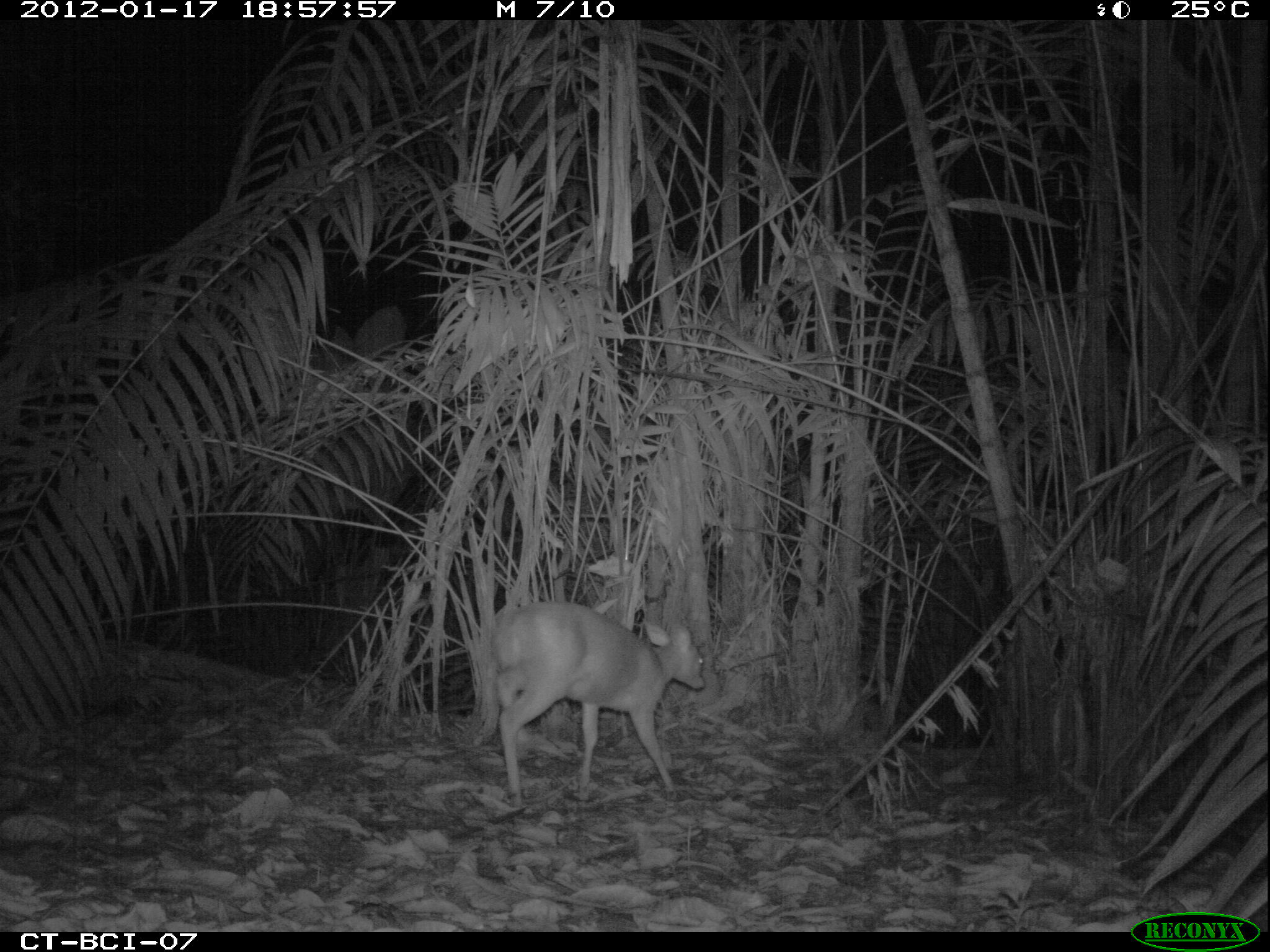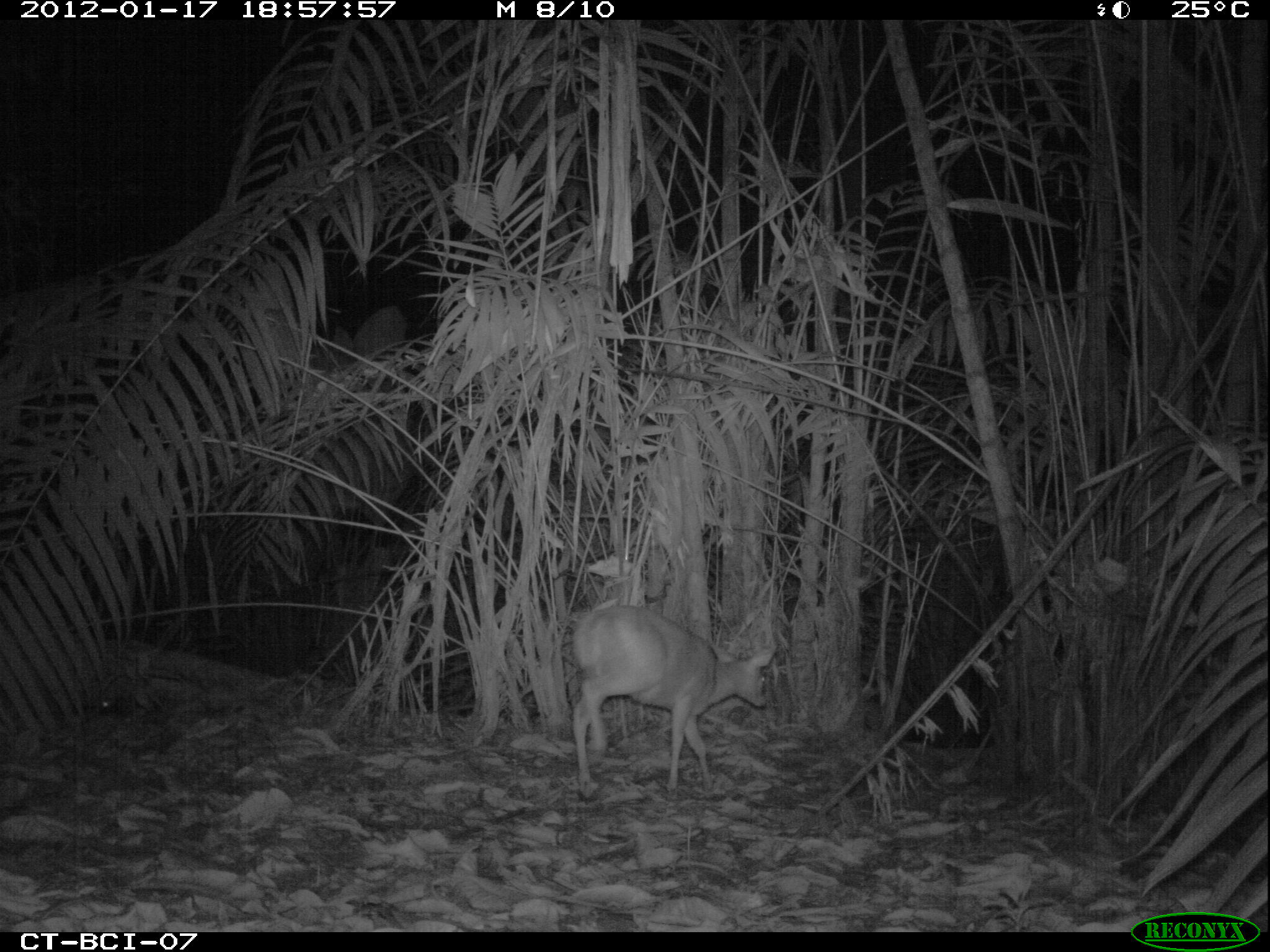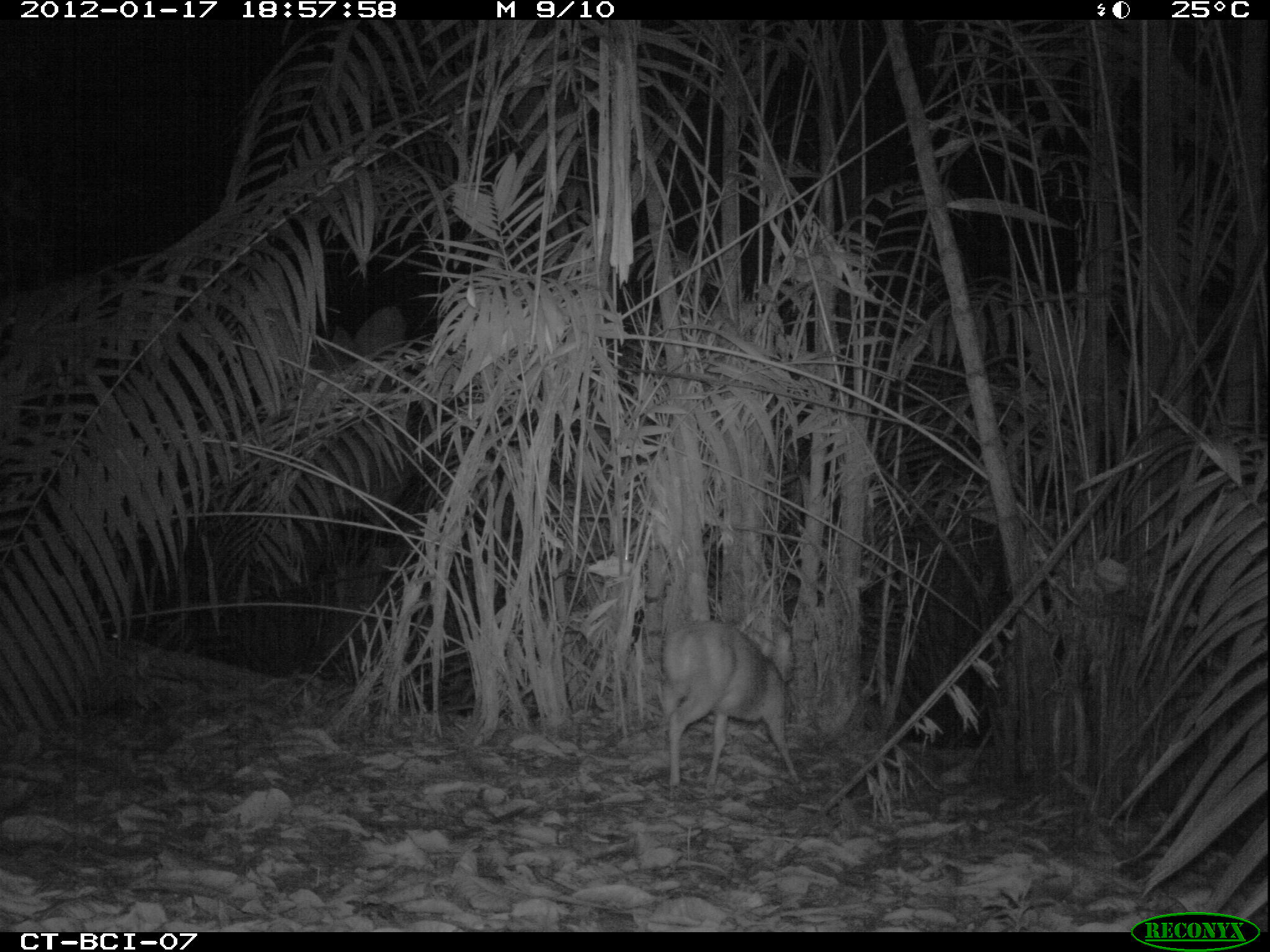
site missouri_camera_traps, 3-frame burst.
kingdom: Animalia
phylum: Chordata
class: Mammalia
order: Artiodactyla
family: Cervidae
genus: Mazama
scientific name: Mazama americana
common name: red brocket deer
Red brocket deer (Mazama americana). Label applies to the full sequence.